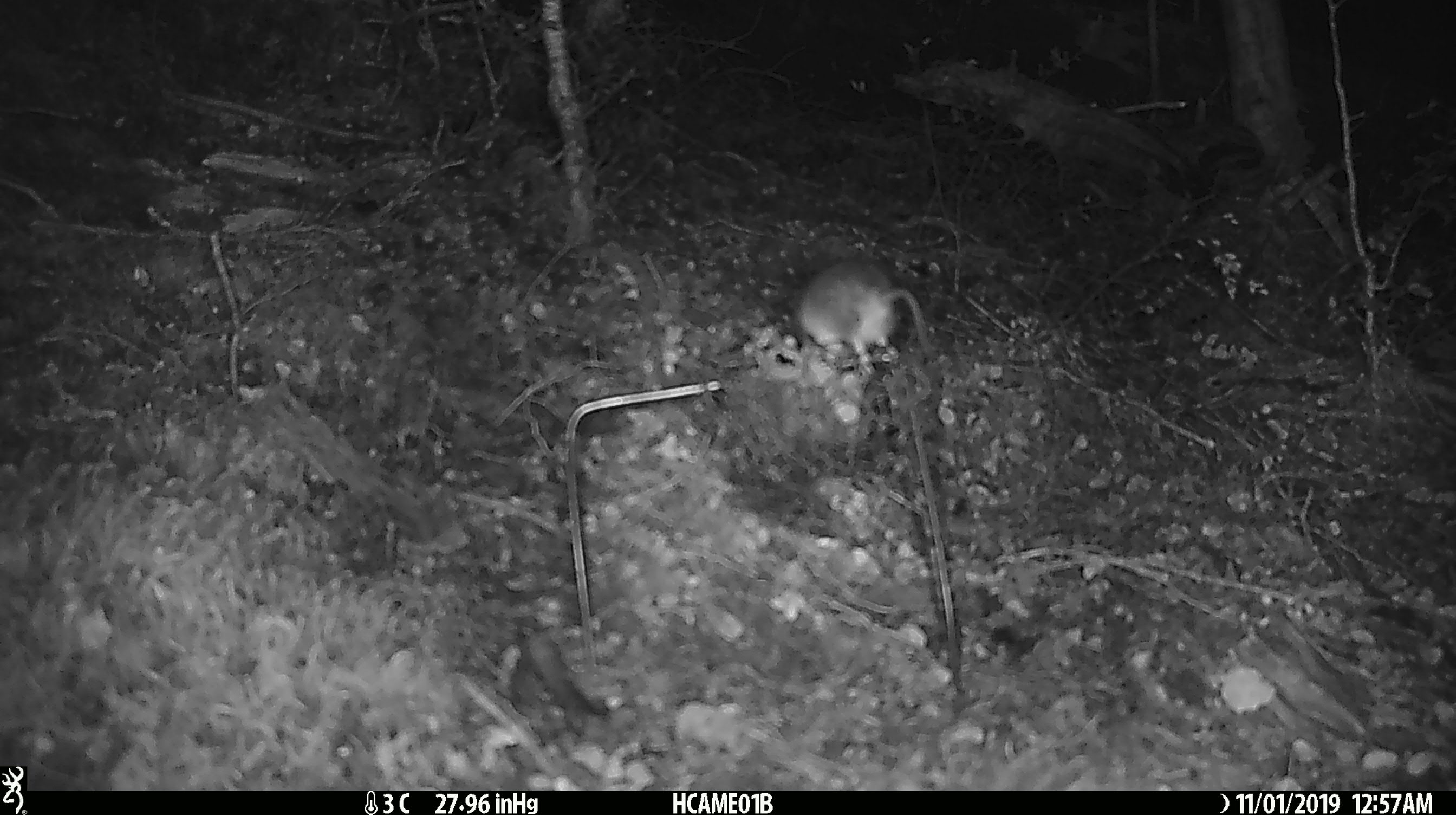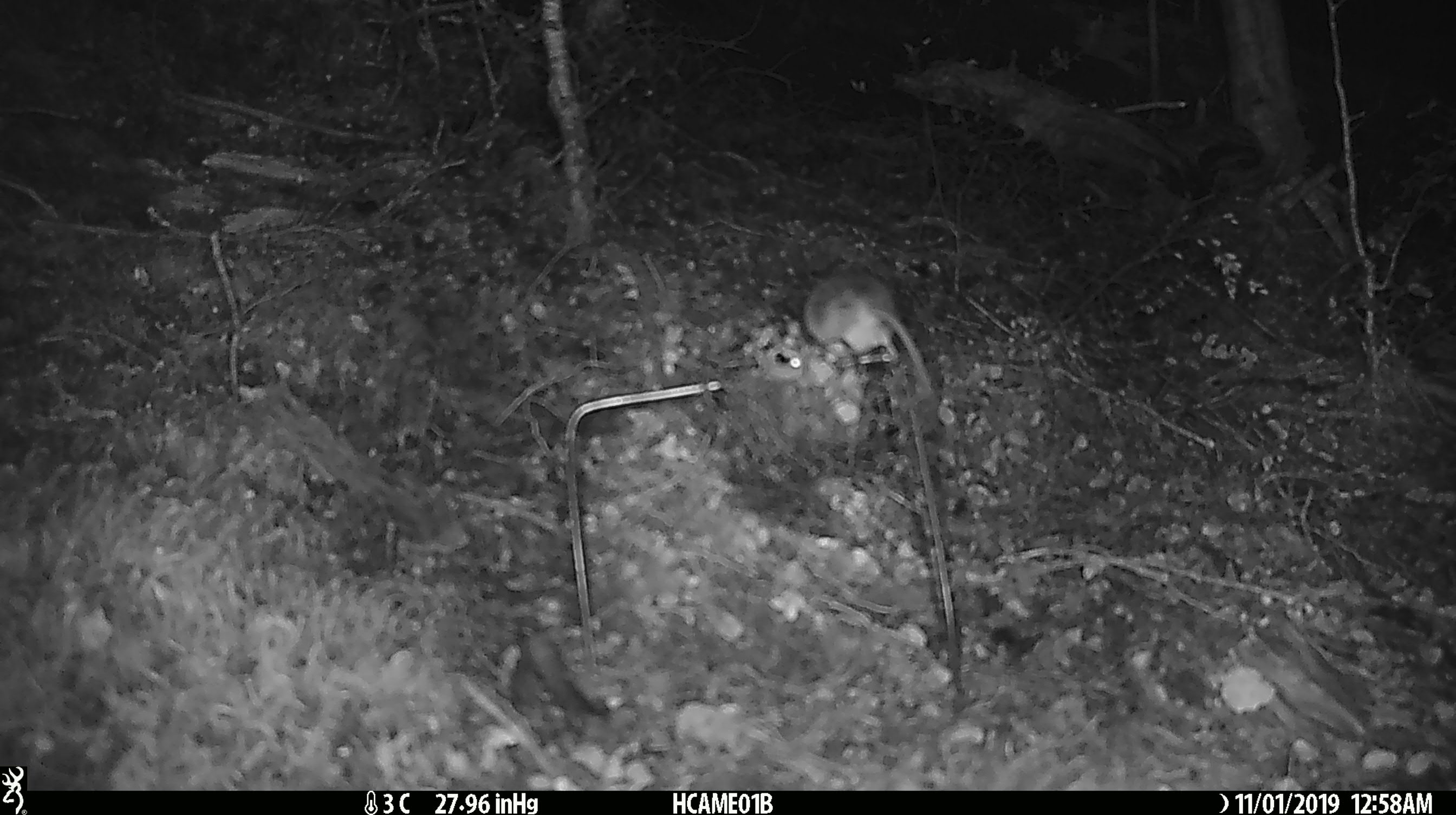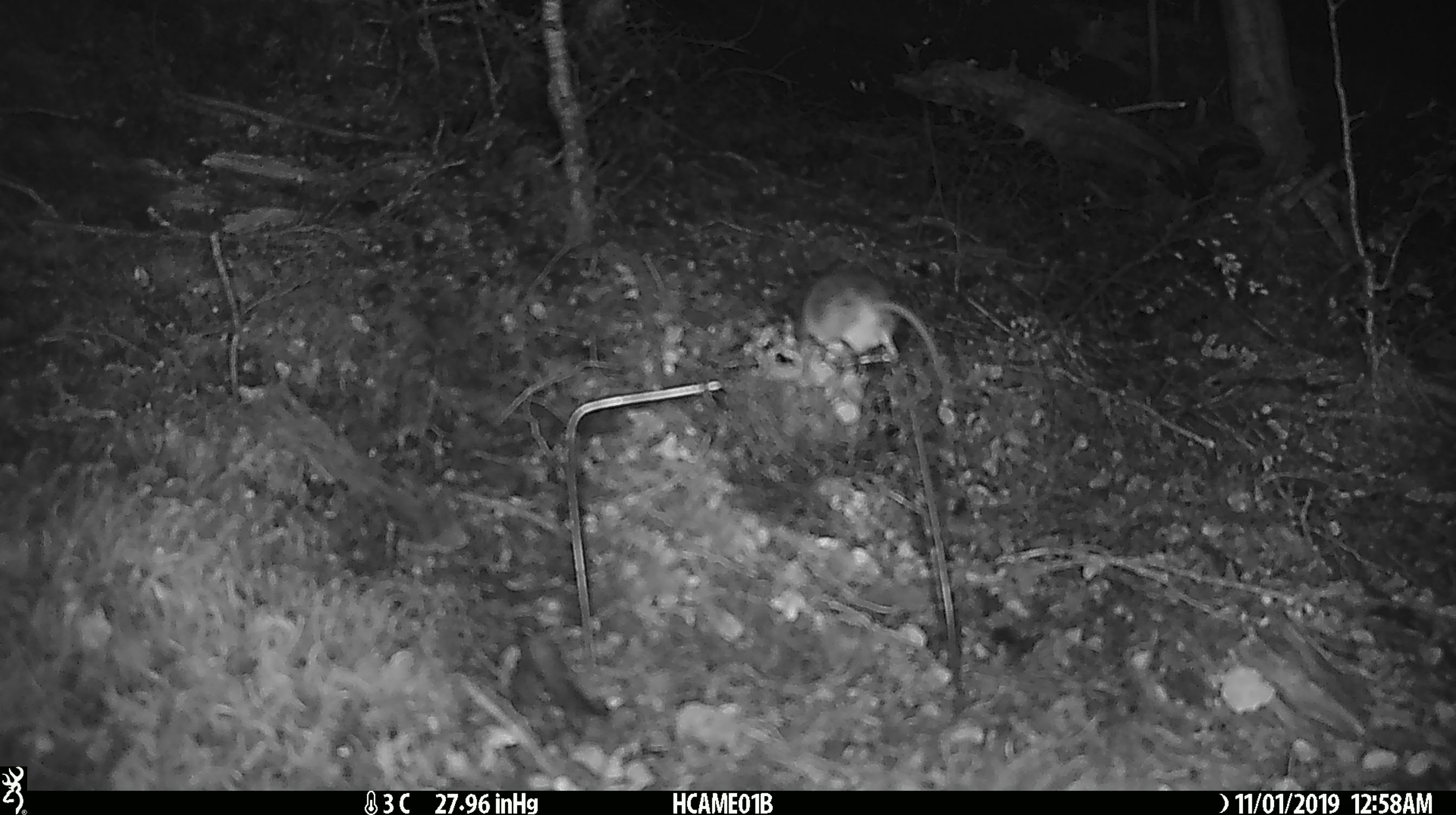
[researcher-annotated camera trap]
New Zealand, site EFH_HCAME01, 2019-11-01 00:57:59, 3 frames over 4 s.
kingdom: Animalia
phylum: Chordata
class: Mammalia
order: Rodentia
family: Muridae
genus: Mus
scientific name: Mus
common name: mouse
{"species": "mouse (Mus)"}